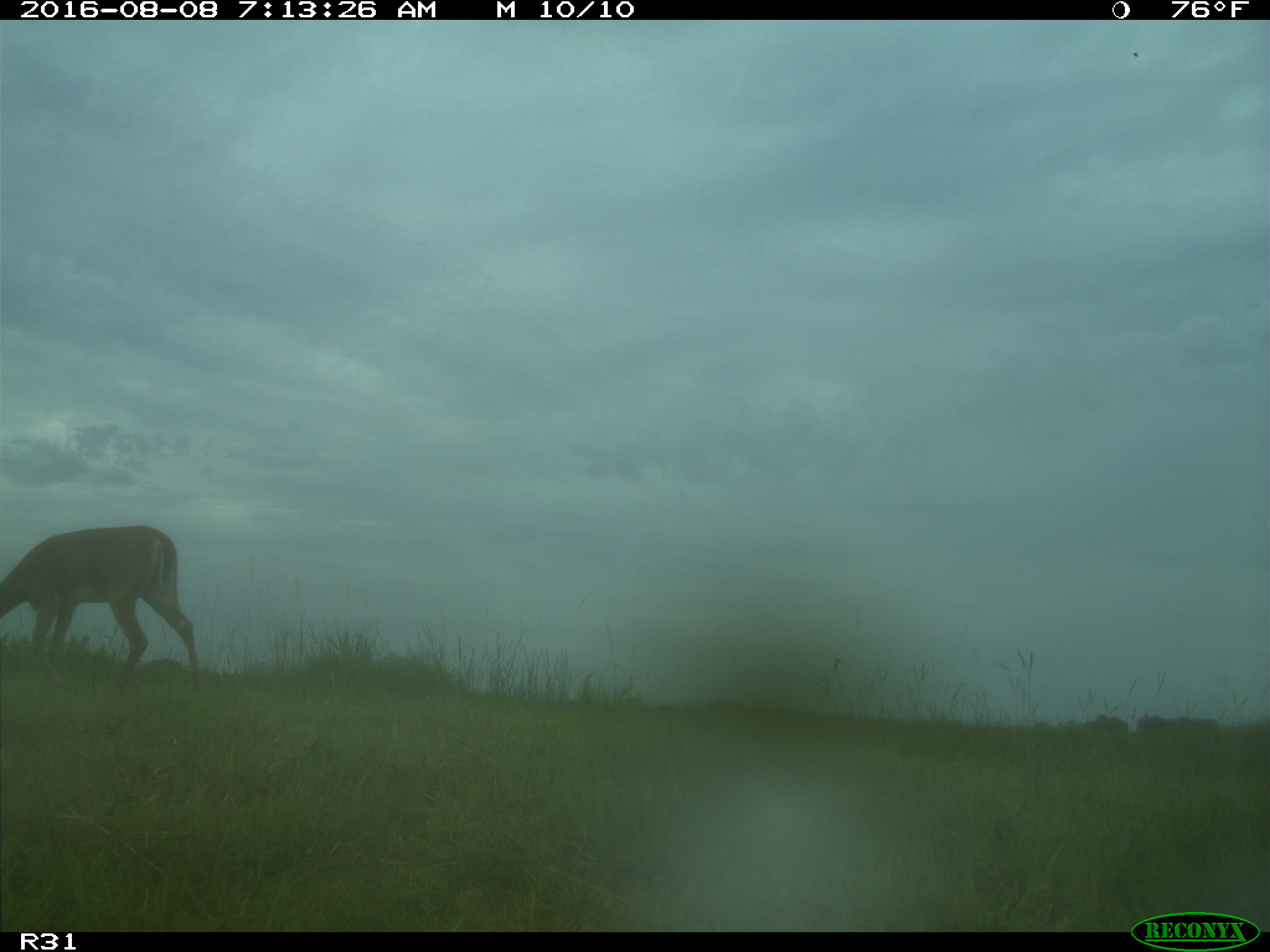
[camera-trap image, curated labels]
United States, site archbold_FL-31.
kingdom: Animalia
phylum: Chordata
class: Mammalia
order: Artiodactyla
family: Cervidae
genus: Odocoileus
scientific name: Odocoileus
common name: deer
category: unidentified deer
Unidentified deer (deer) (Odocoileus).